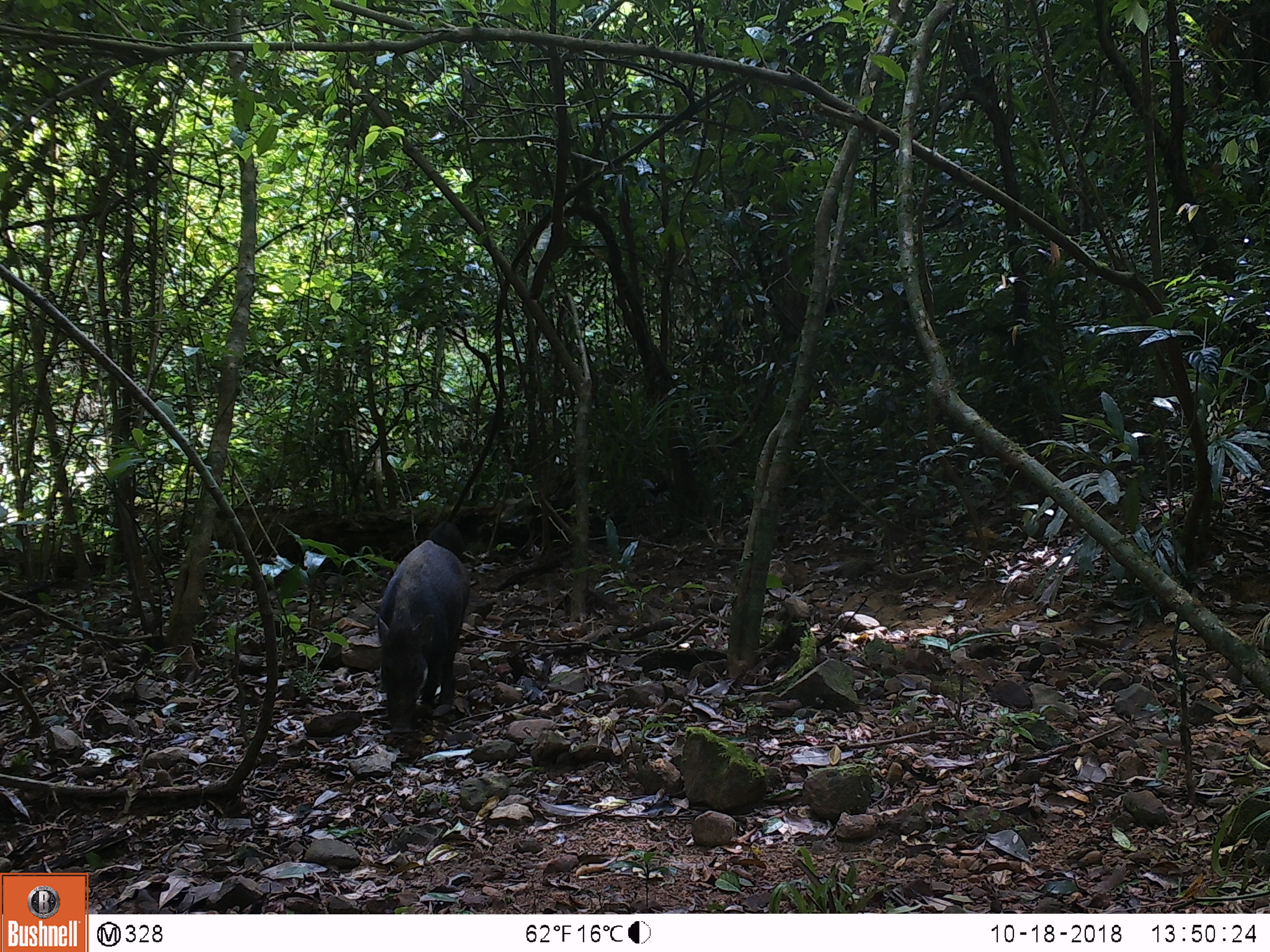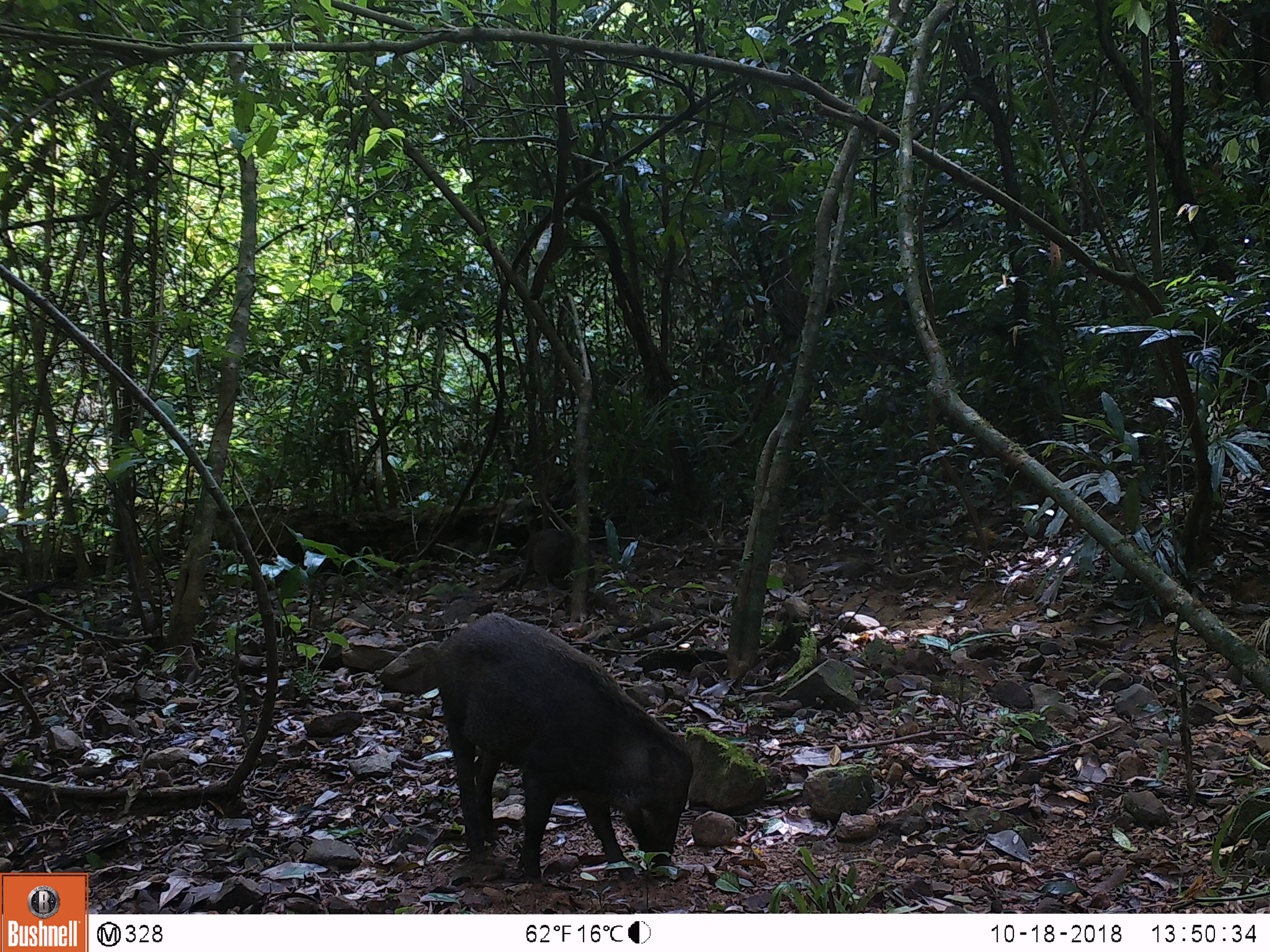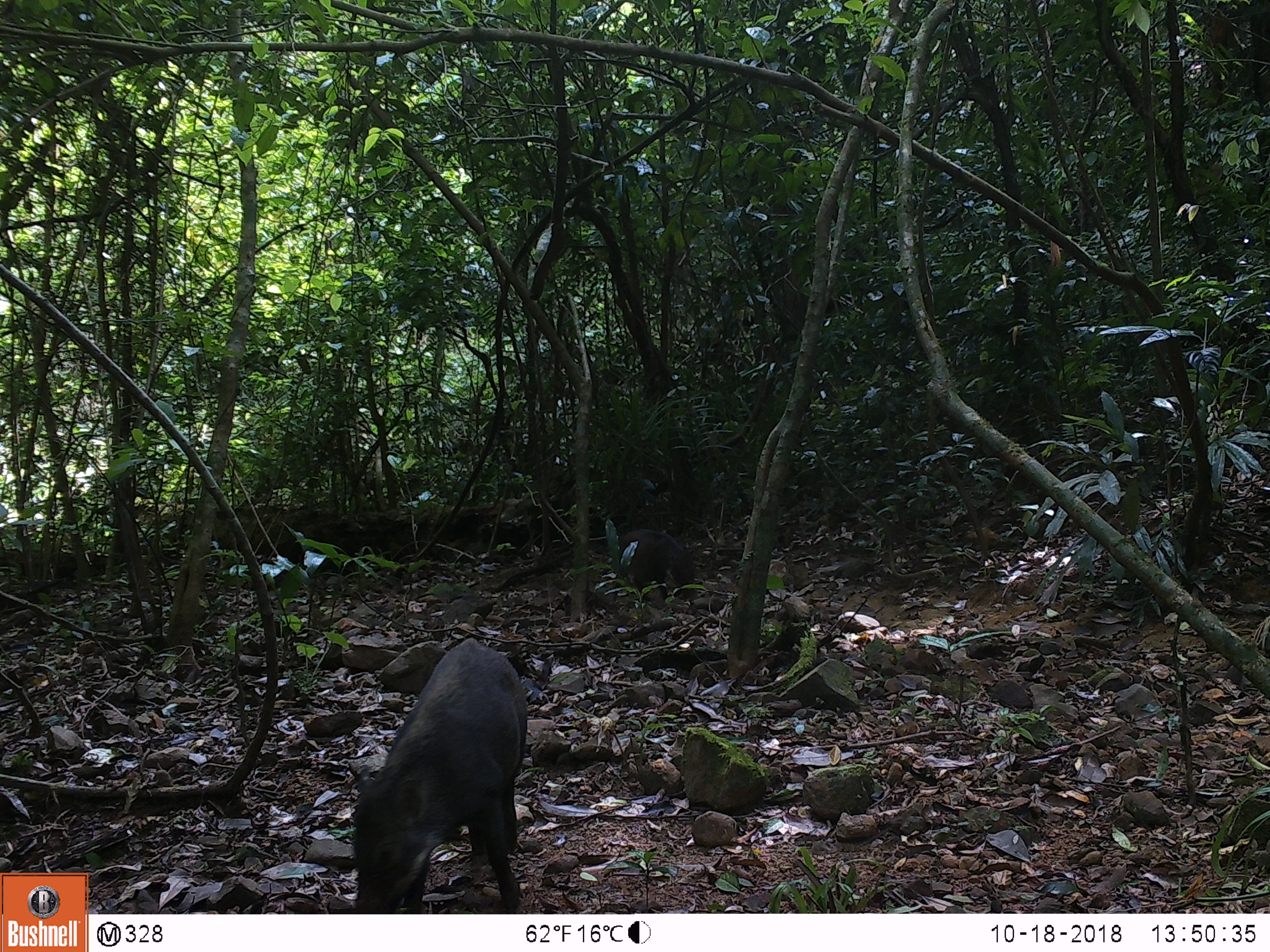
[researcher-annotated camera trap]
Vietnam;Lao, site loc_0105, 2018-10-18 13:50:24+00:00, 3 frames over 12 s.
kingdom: Animalia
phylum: Chordata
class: Mammalia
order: Artiodactyla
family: Suidae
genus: Sus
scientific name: Sus scrofa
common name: eurasian wild pig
Eurasian wild pig (Sus scrofa). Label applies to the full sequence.